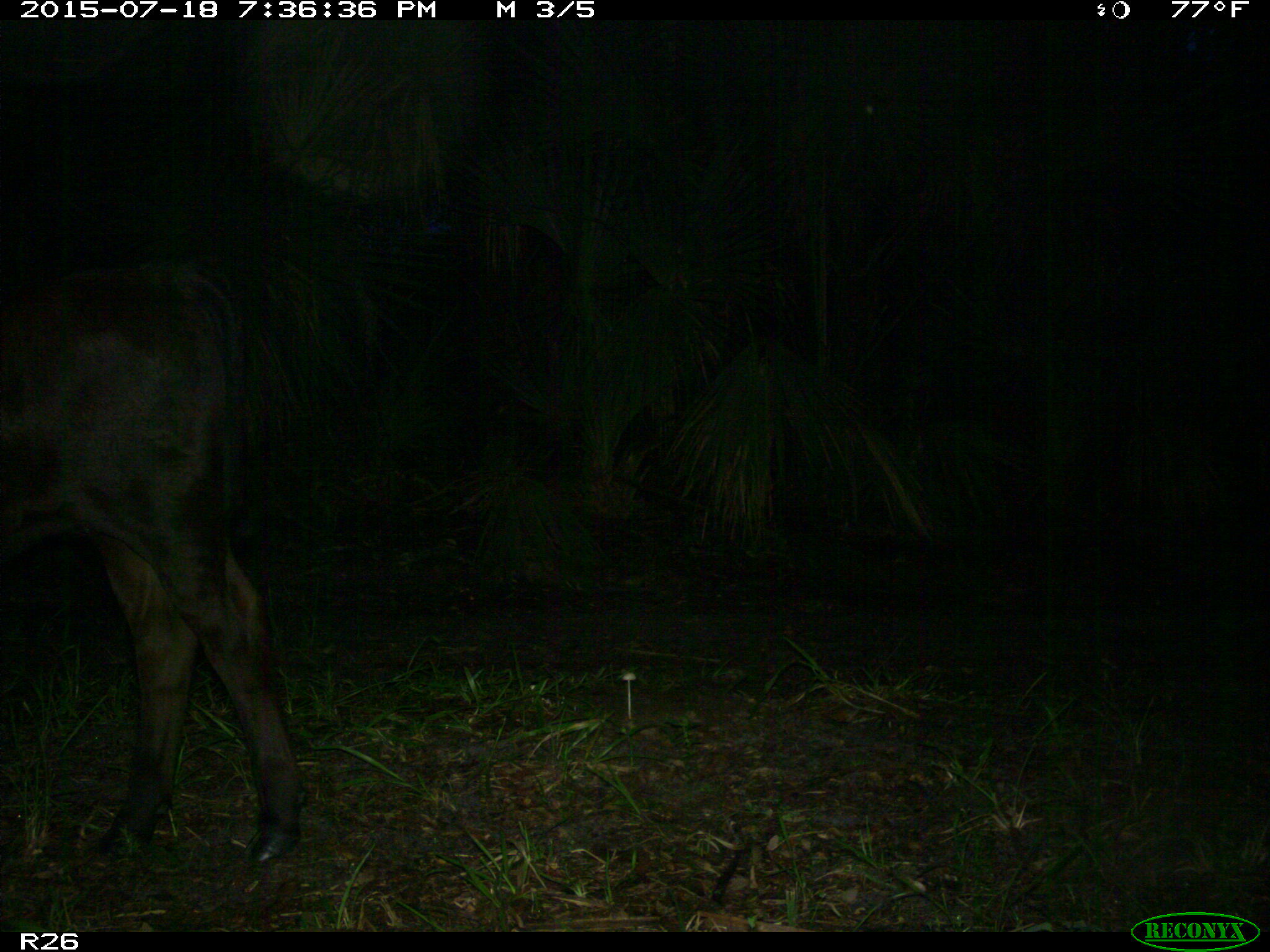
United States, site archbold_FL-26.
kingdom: Animalia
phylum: Chordata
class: Mammalia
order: Artiodactyla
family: Bovidae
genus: Bos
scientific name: Bos taurus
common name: domestic cow